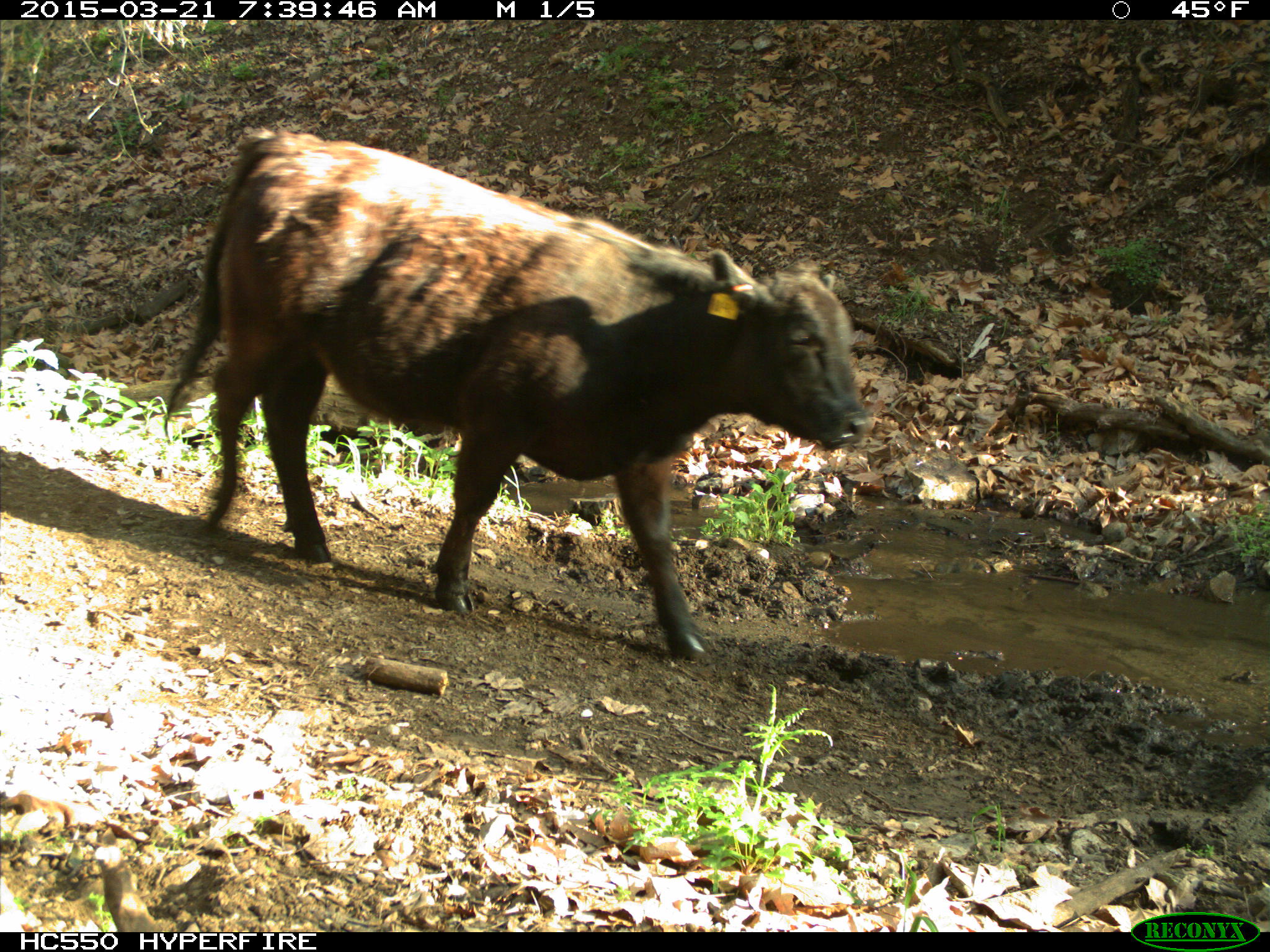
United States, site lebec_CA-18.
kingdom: Animalia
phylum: Chordata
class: Mammalia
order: Artiodactyla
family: Bovidae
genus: Bos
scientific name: Bos taurus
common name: domestic cow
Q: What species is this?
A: Bos taurus (domestic cow).